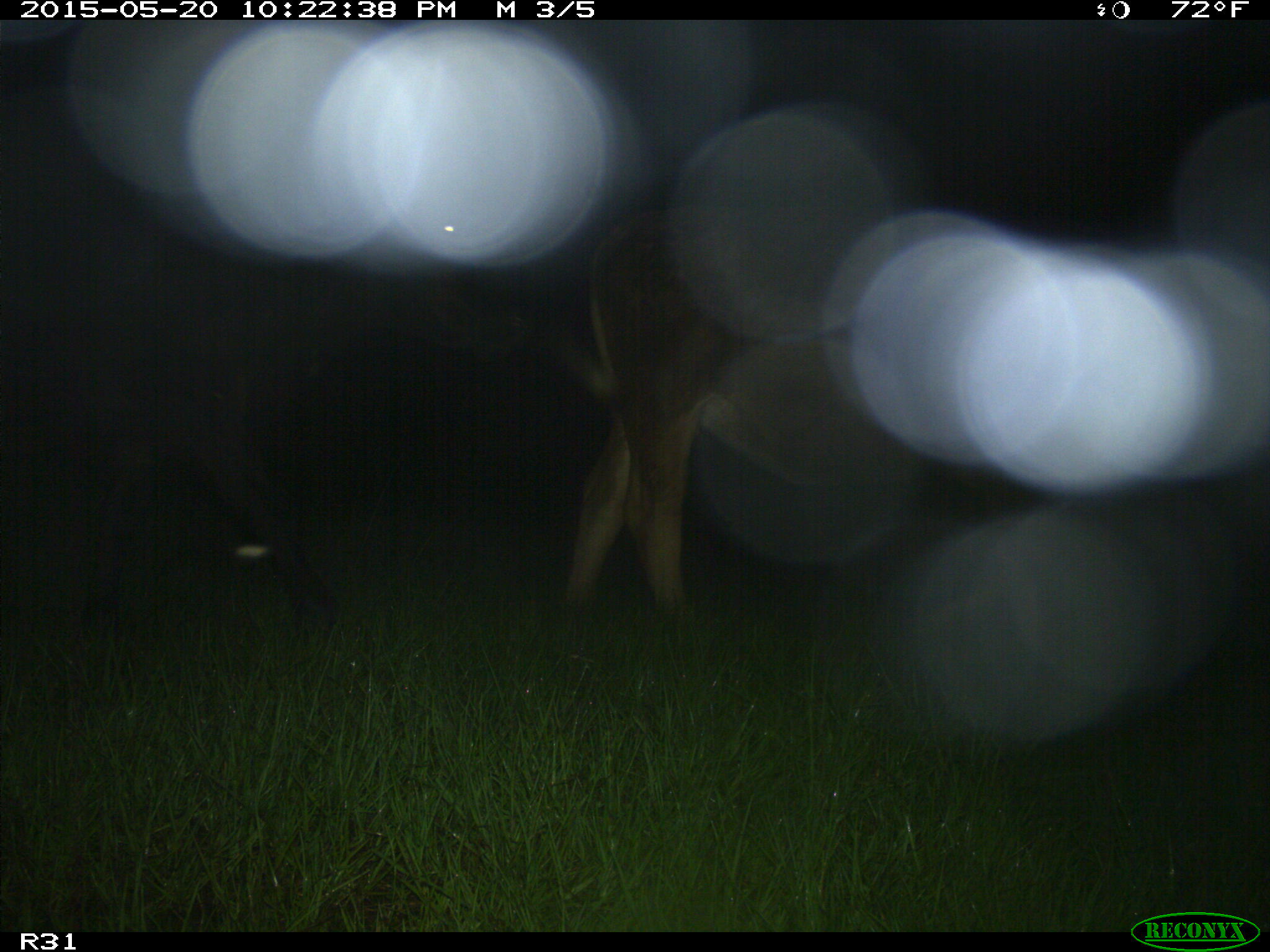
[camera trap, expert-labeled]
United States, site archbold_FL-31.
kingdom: Animalia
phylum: Chordata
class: Mammalia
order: Artiodactyla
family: Bovidae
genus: Bos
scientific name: Bos taurus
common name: domestic cow